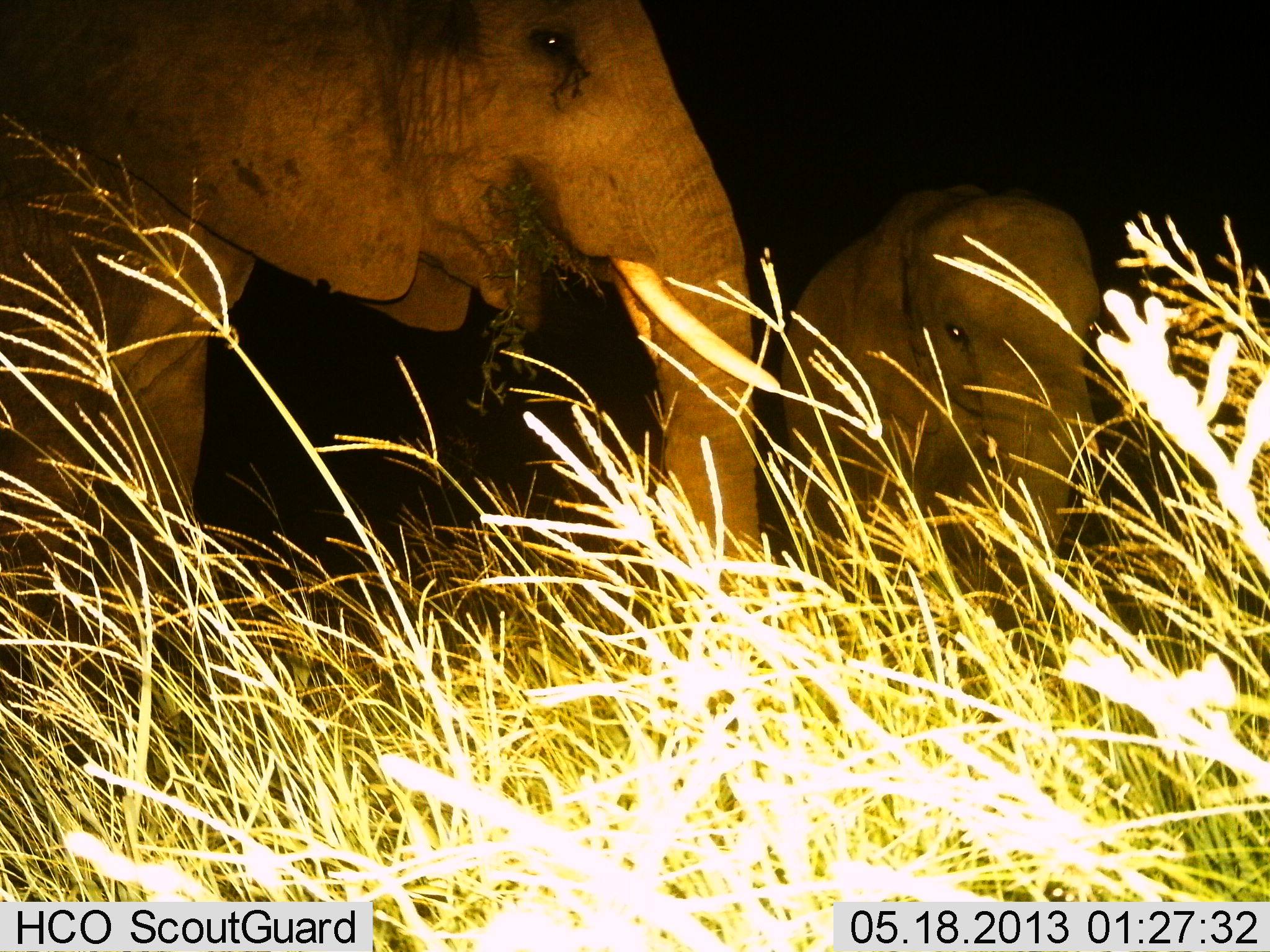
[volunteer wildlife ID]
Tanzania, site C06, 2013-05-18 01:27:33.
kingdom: Animalia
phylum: Chordata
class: Mammalia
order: Proboscidea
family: Elephantidae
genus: Loxodonta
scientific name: Loxodonta africana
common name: african bush elephant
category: elephant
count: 2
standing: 33%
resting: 2%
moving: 2%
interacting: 0%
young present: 26%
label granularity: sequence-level